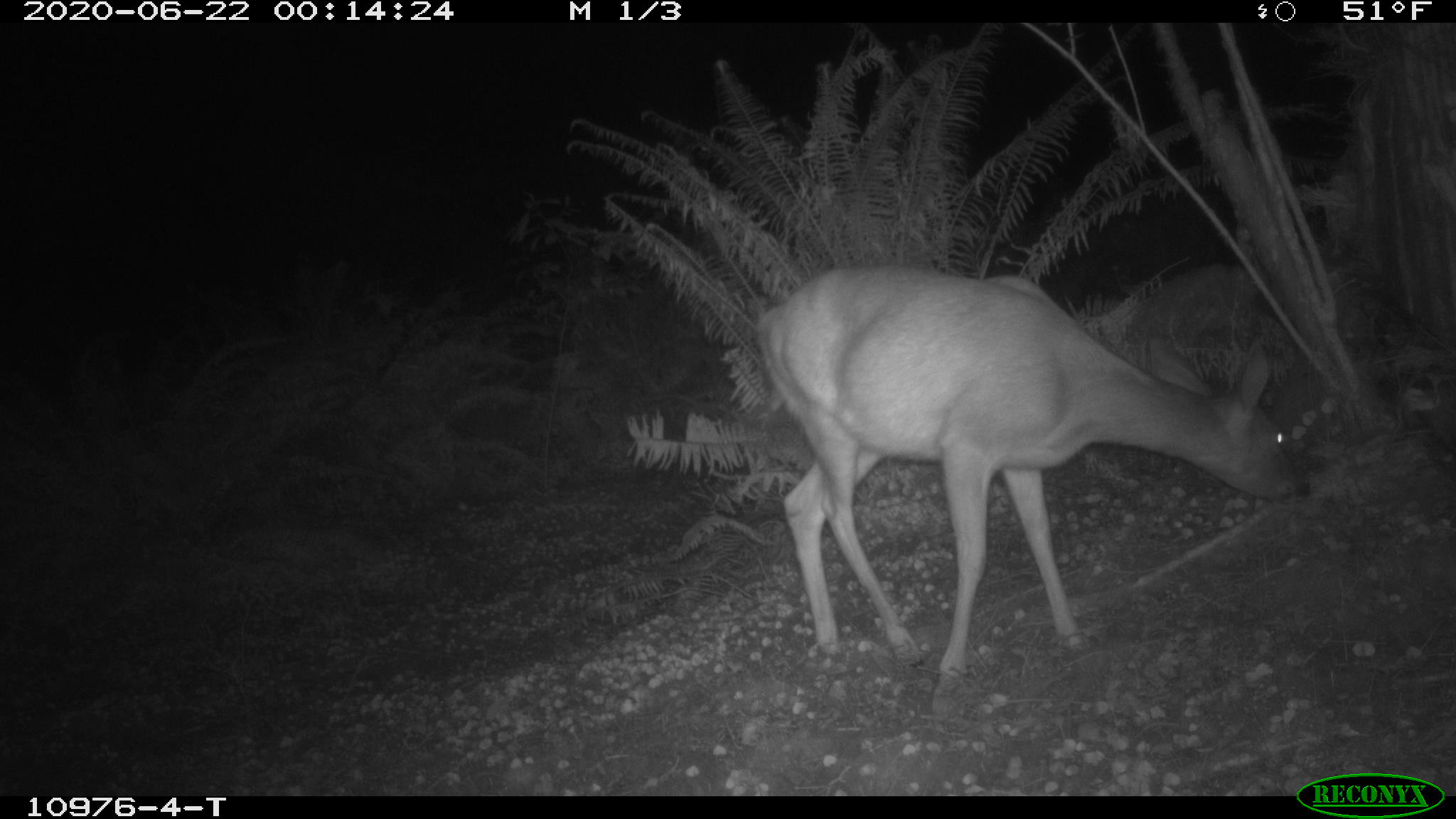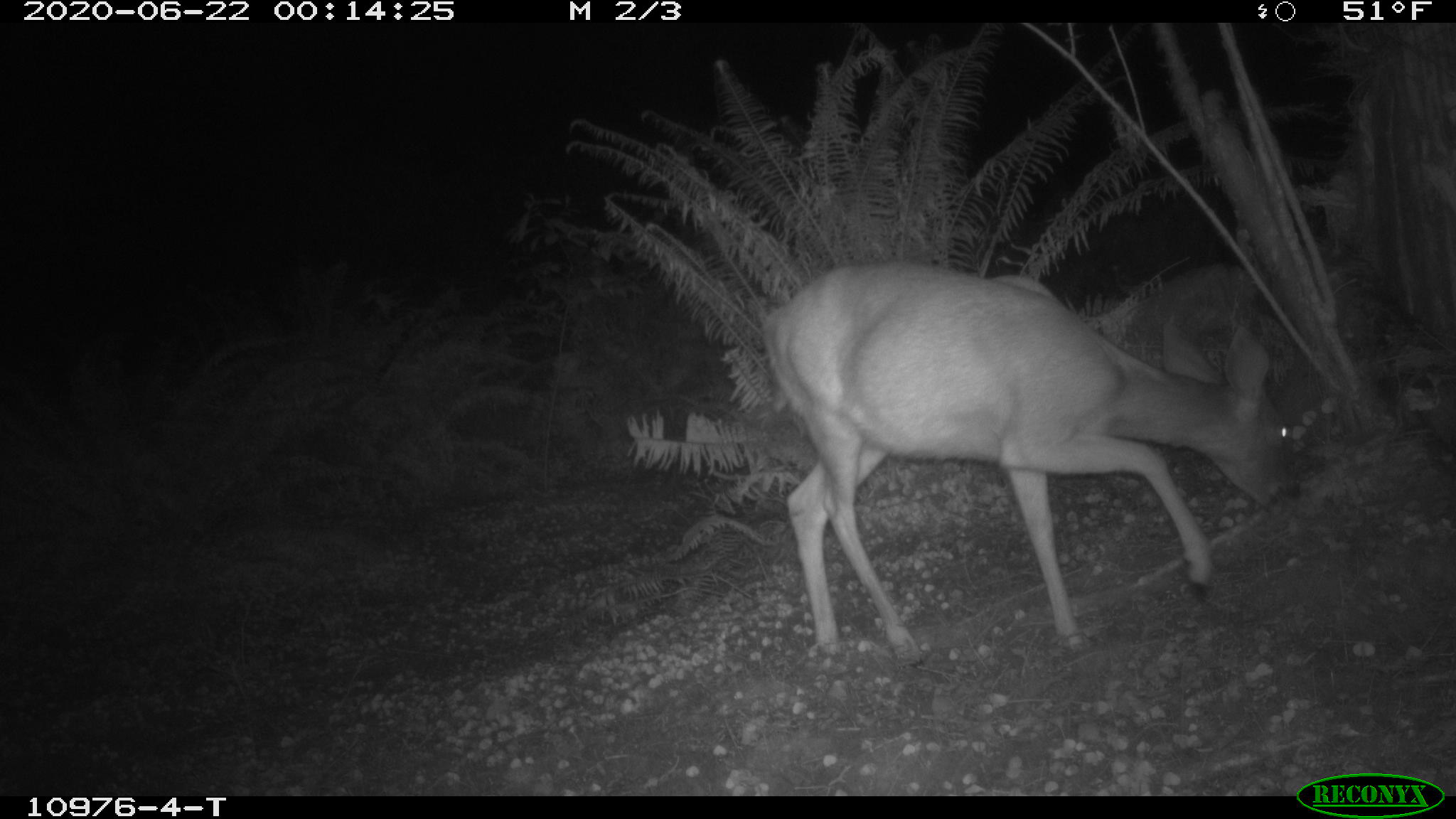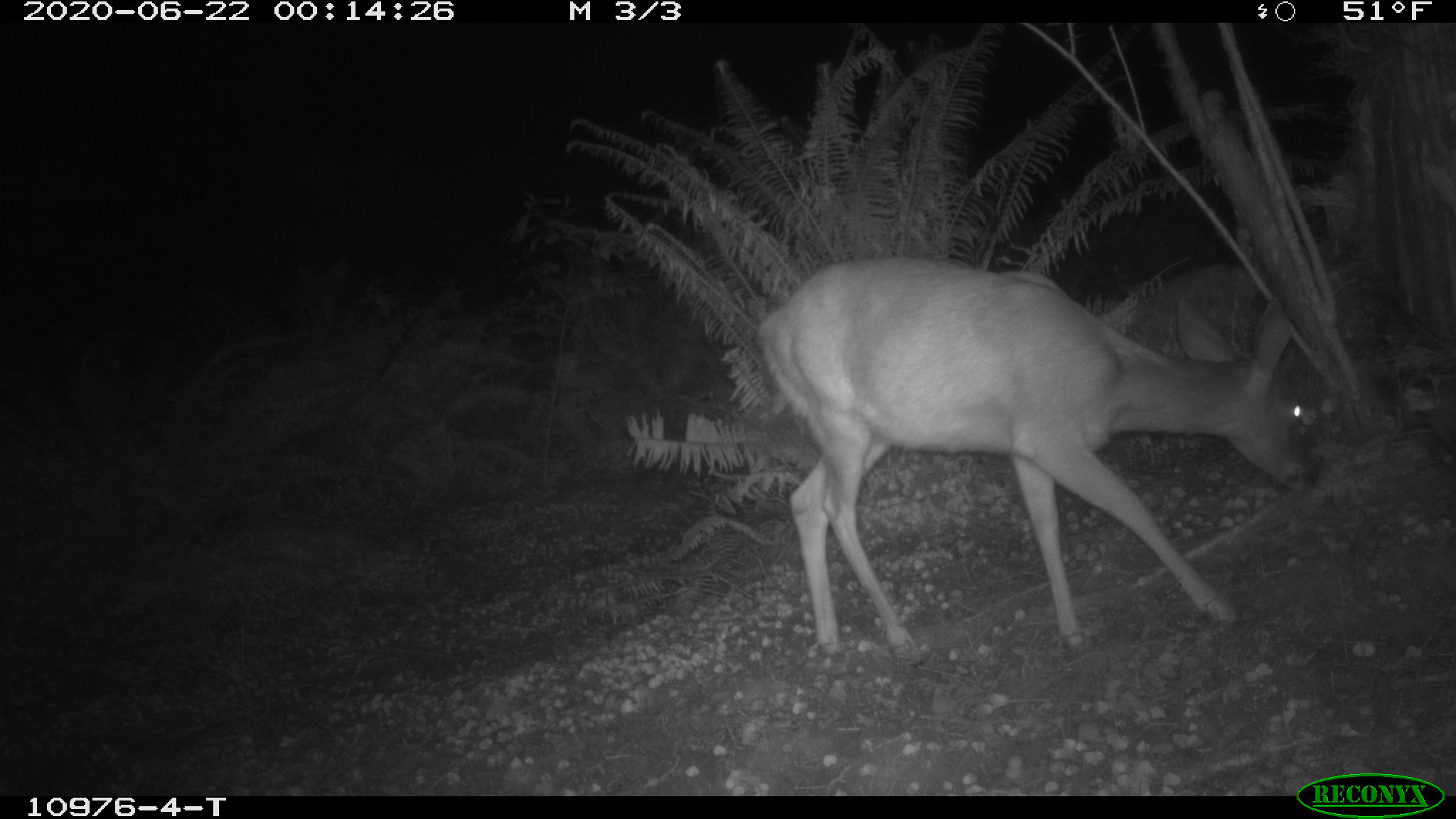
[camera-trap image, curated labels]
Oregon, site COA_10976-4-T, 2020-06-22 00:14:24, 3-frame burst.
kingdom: Animalia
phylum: Chordata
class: Mammalia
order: Artiodactyla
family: Cervidae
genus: Odocoileus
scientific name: Odocoileus hemionus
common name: black-tailed deer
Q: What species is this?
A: Black-tailed deer (Odocoileus hemionus).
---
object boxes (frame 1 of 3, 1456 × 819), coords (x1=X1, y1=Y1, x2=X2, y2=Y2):
black-tailed deer: (x1=763, y1=251, x2=1316, y2=689)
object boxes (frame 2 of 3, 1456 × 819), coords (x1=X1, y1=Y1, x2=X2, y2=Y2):
black-tailed deer: (x1=751, y1=252, x2=1301, y2=666)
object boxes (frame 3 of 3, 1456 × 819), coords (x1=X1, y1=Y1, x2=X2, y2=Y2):
black-tailed deer: (x1=751, y1=241, x2=1333, y2=664)